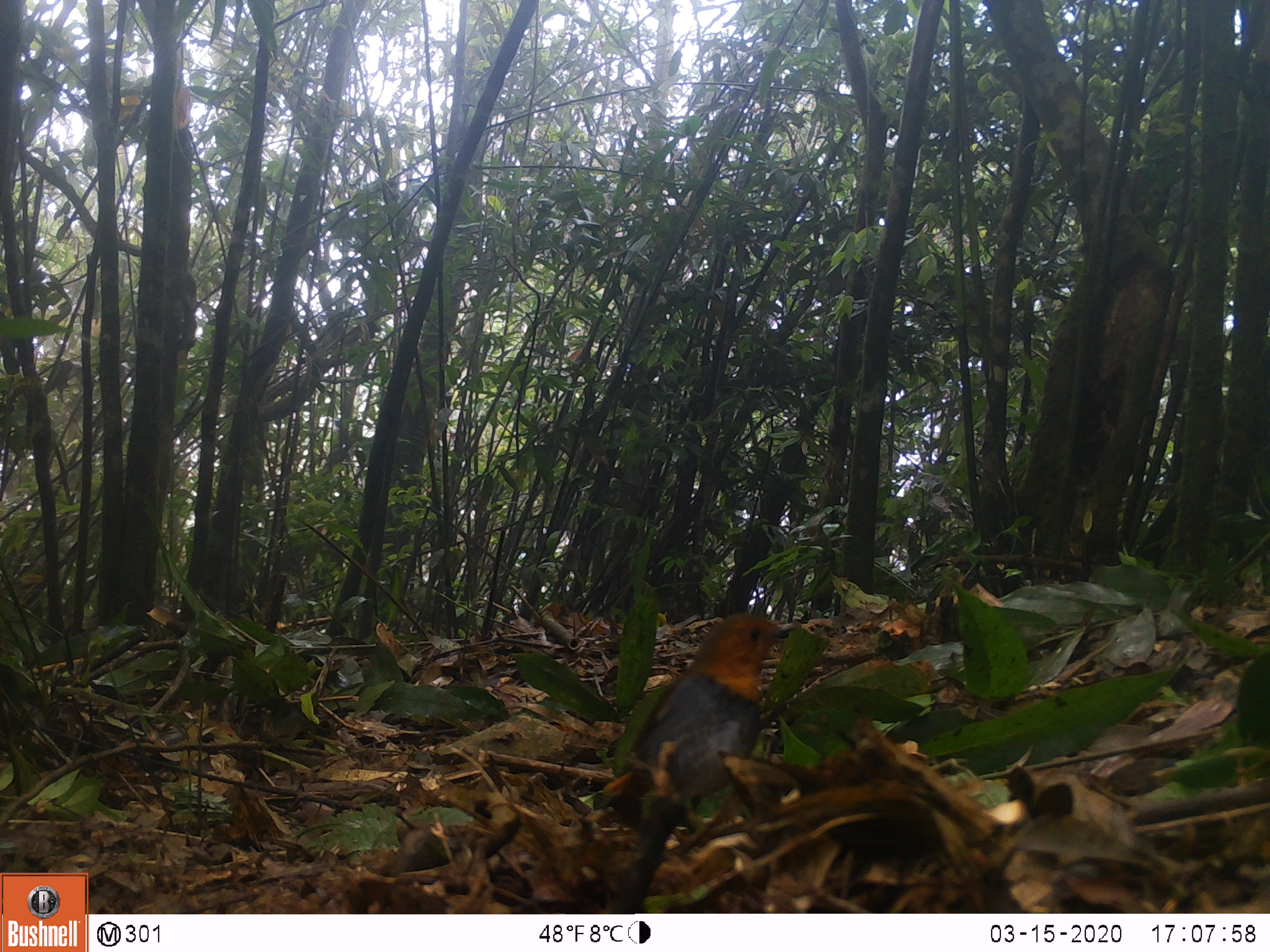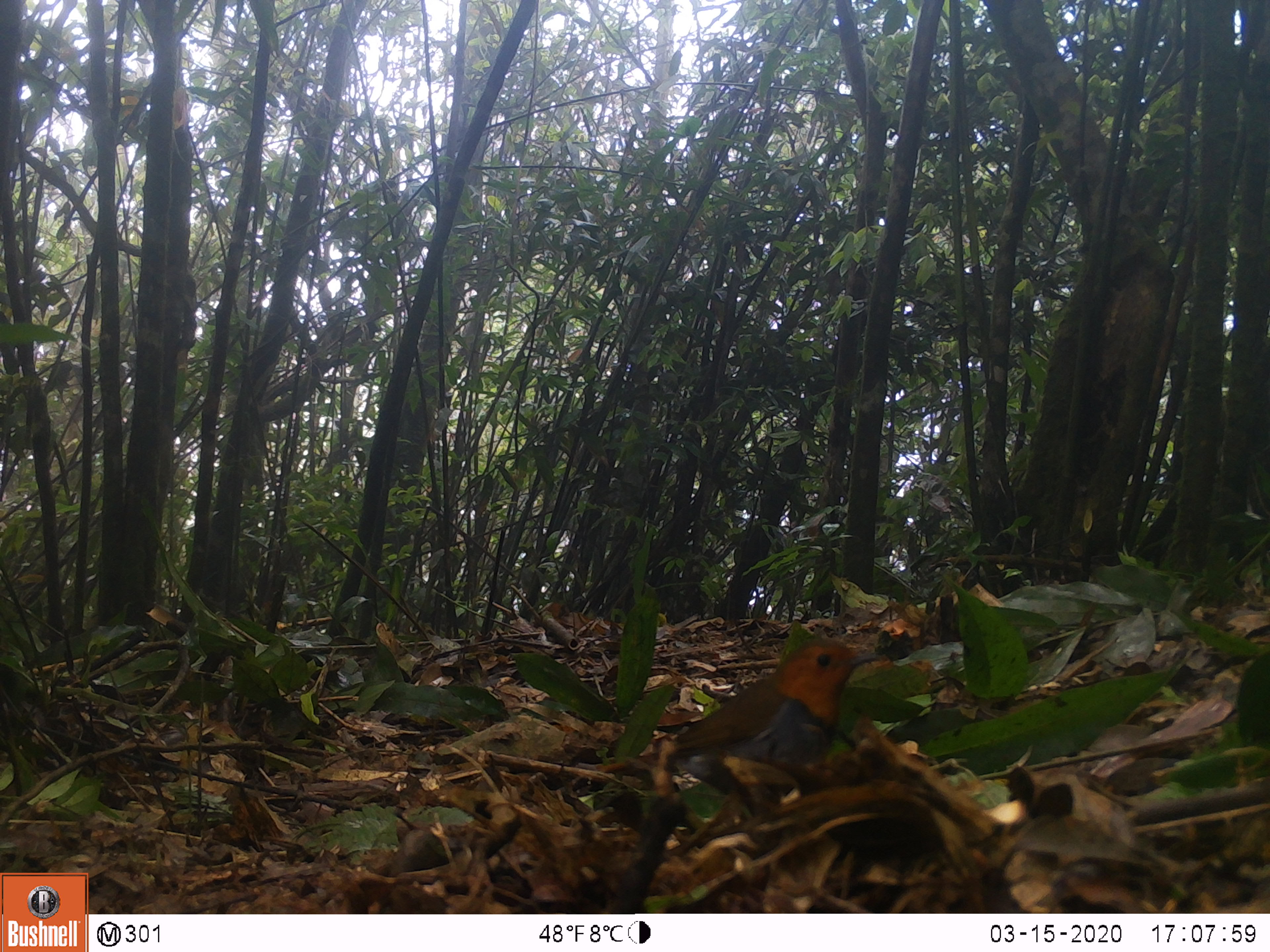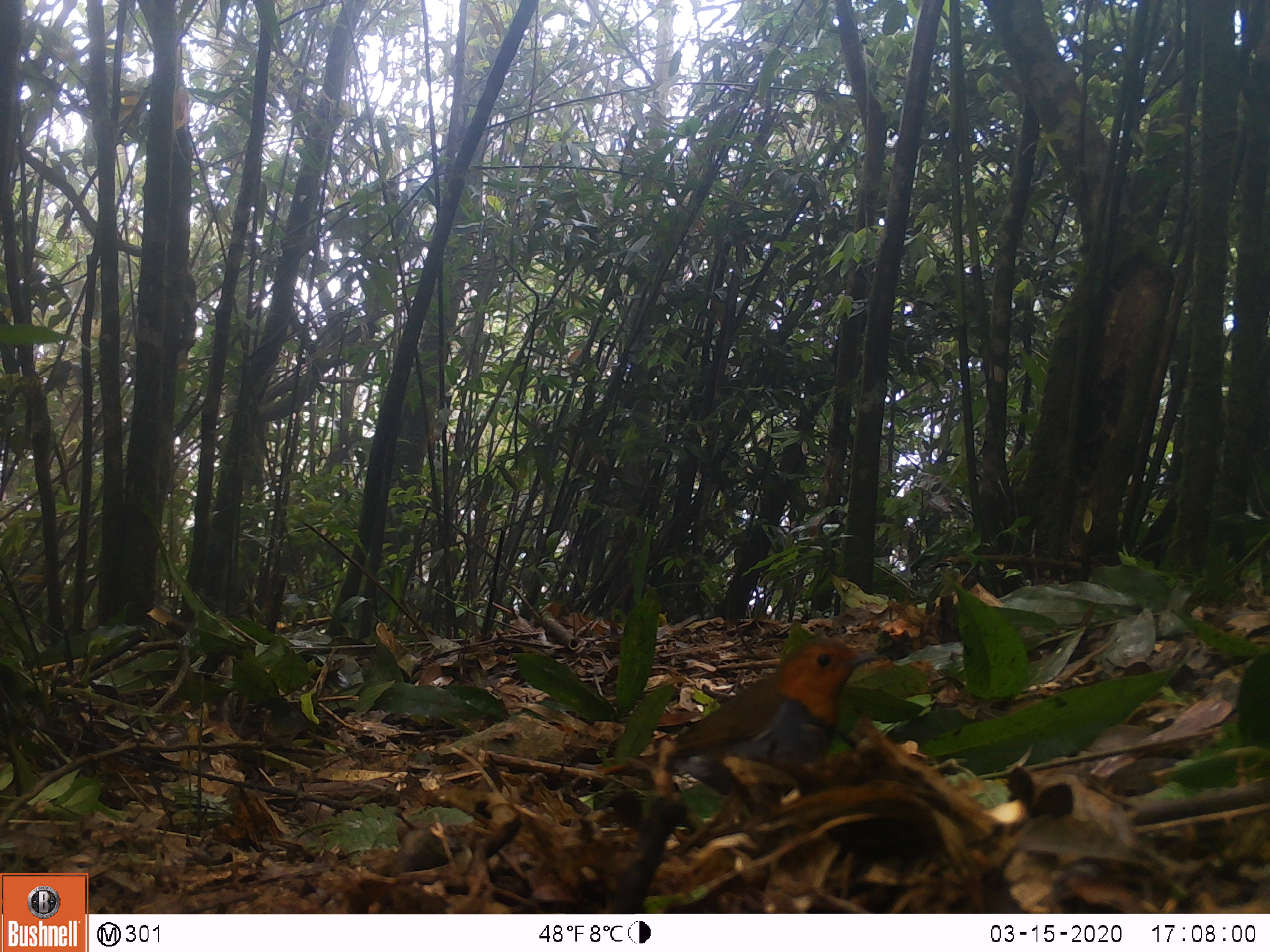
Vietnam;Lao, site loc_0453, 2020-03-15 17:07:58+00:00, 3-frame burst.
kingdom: Animalia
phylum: Chordata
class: Aves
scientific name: Aves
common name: bird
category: unidentified bird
Unidentified bird (bird) (Aves). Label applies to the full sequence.